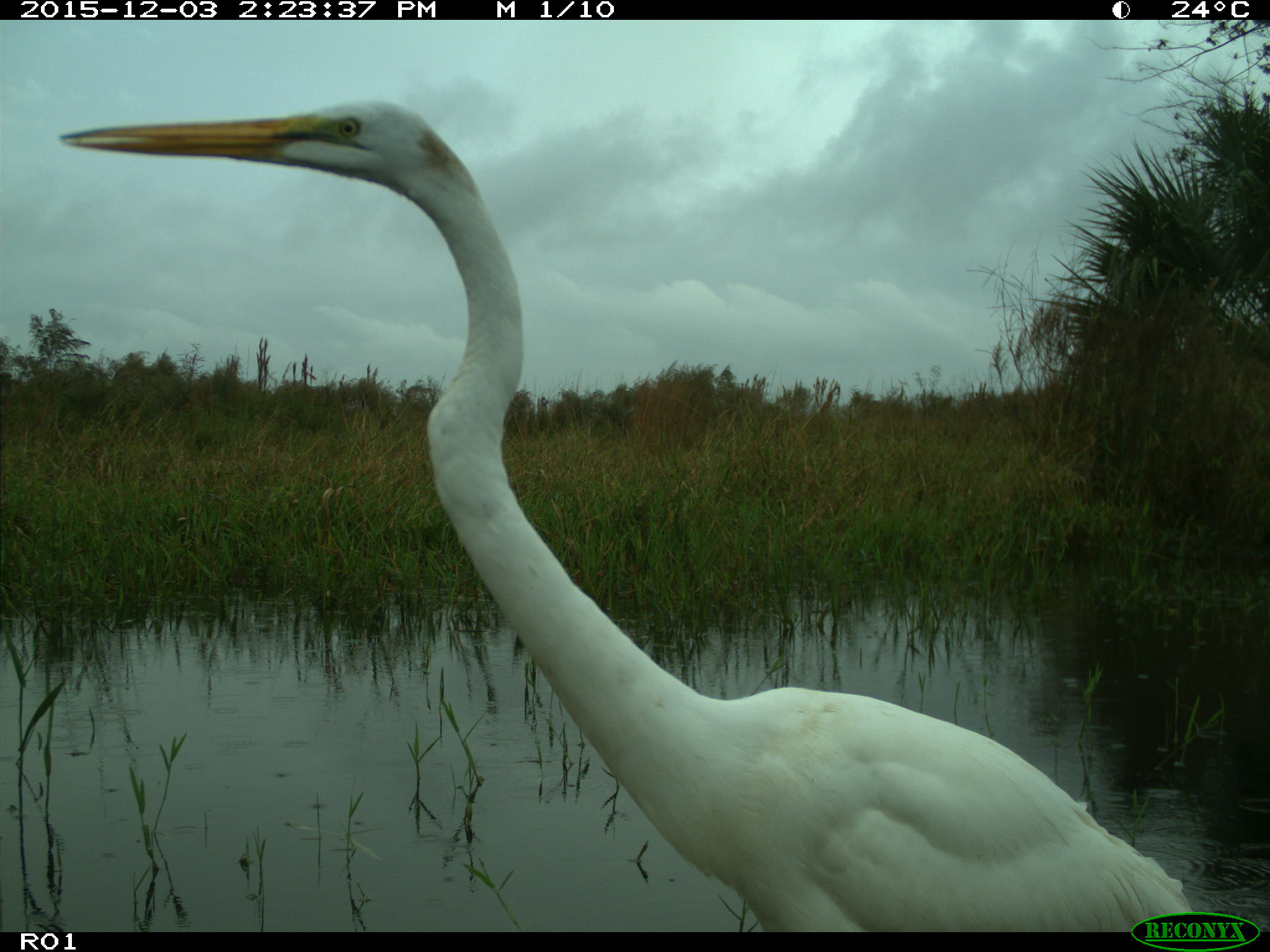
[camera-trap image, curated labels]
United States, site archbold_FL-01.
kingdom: Animalia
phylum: Chordata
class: Aves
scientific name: Aves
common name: birds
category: unidentified bird